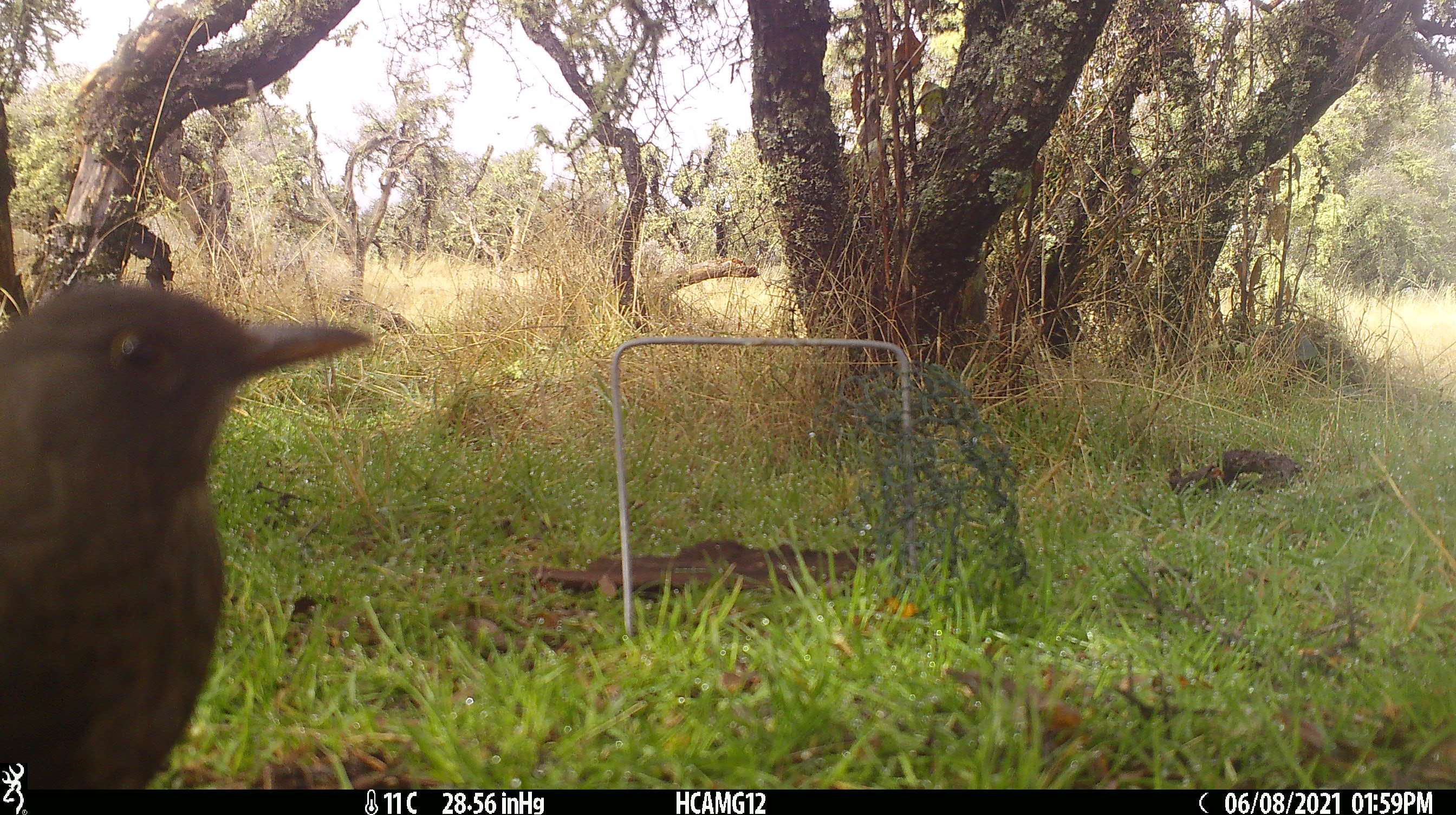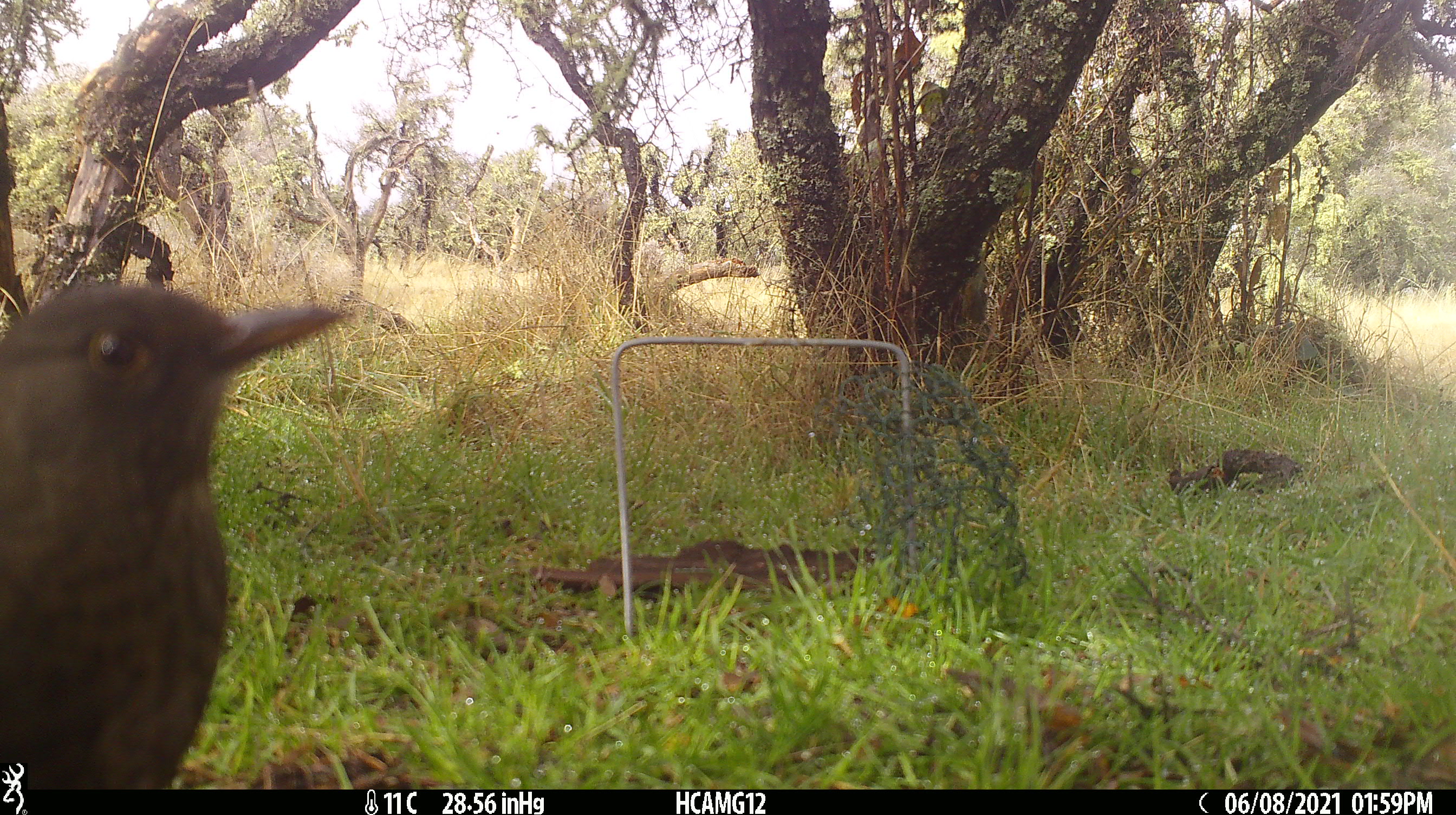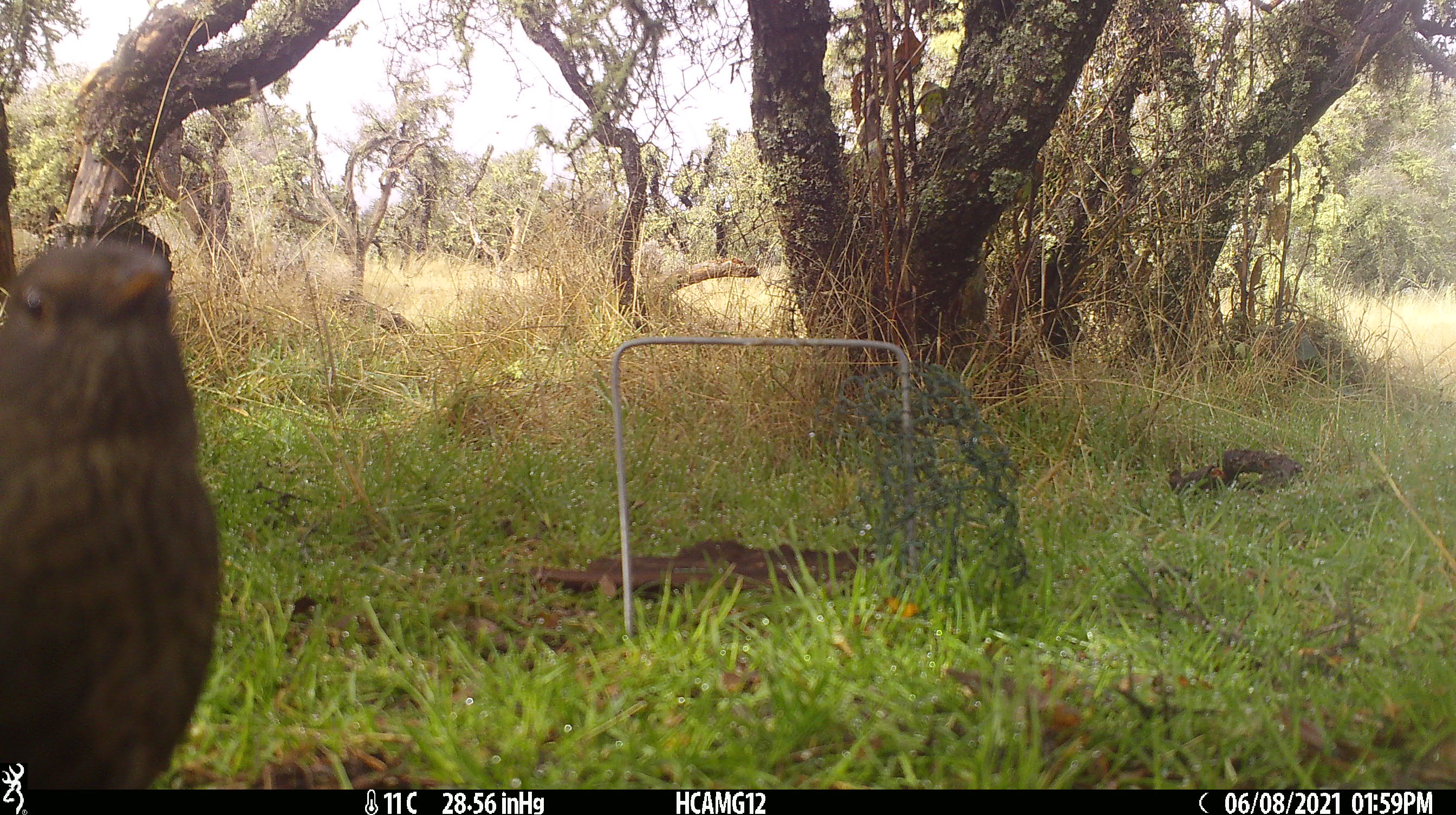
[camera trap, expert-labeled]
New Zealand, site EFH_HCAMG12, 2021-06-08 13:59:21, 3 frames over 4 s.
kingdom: Animalia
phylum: Chordata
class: Aves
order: Passeriformes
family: Turdidae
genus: Turdus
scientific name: Turdus merula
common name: eurasian blackbird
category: blackbird